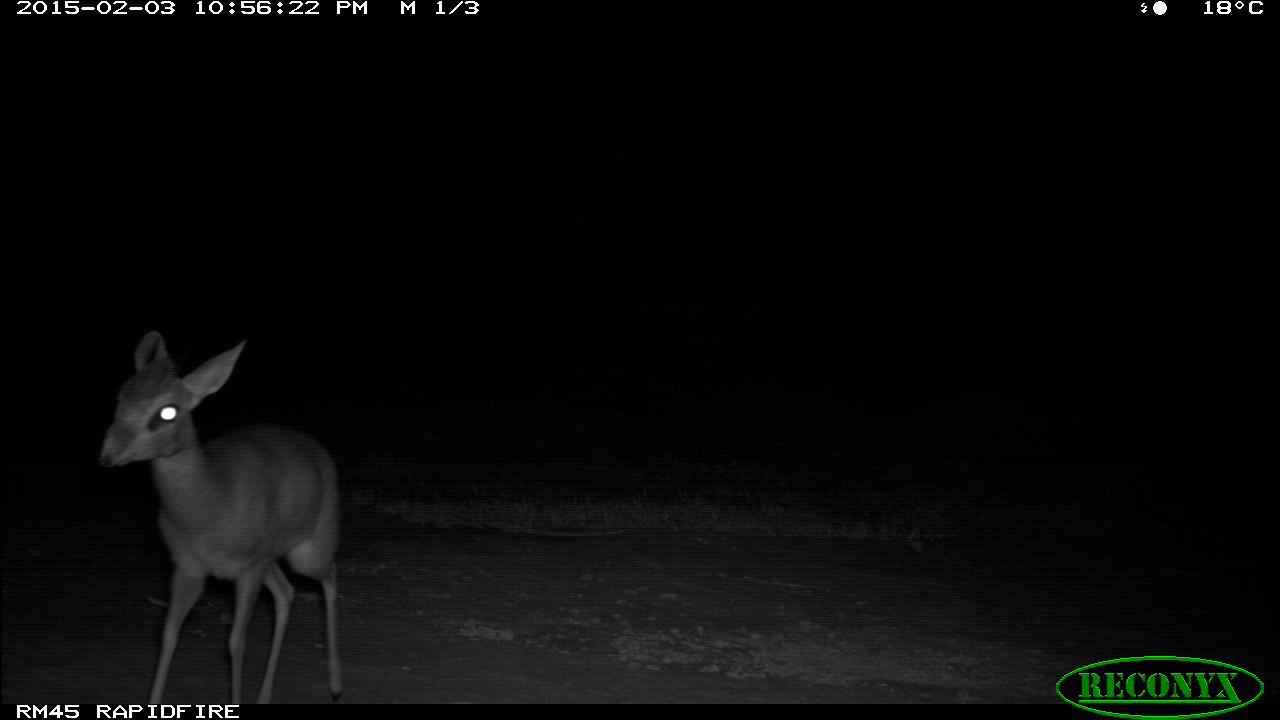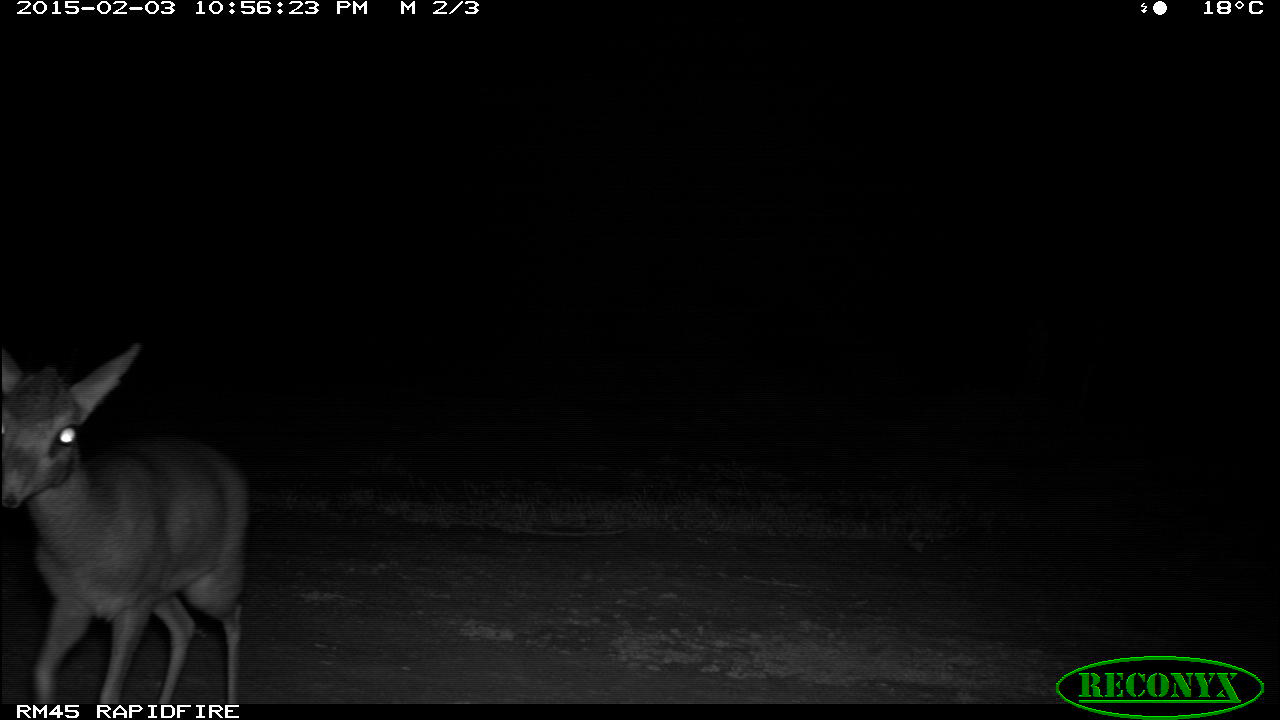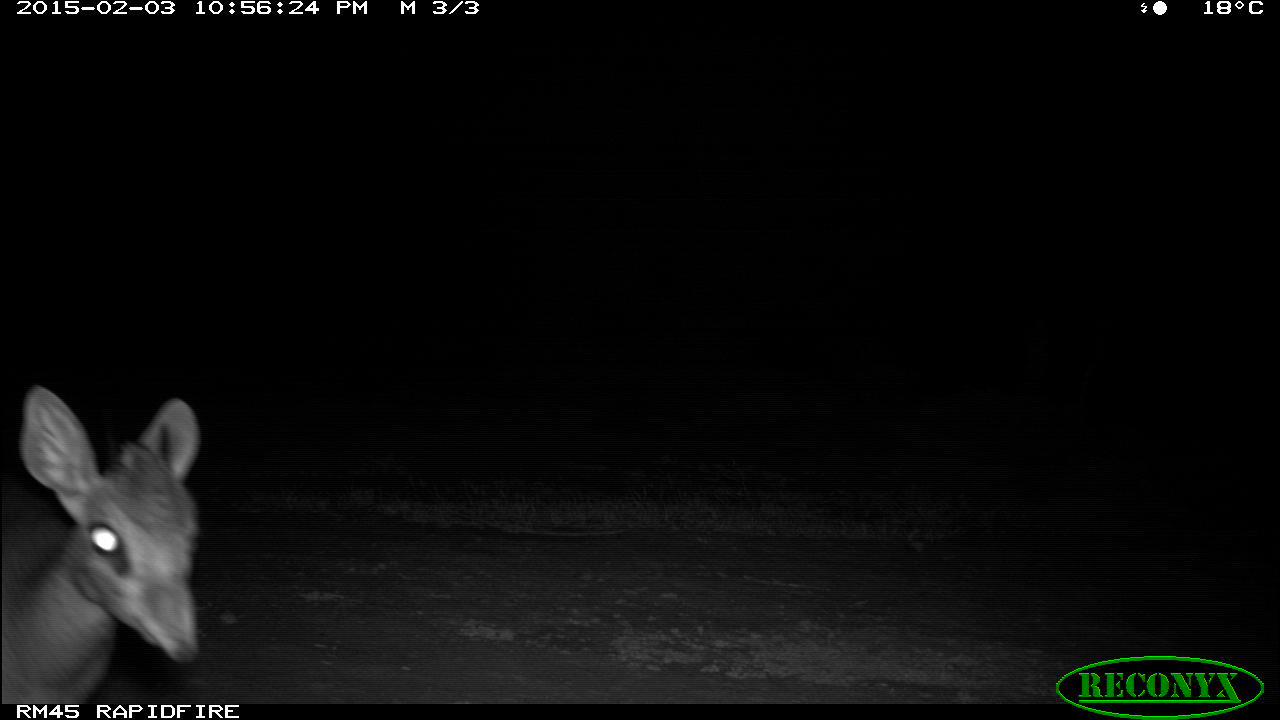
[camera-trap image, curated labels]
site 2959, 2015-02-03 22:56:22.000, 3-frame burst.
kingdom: Animalia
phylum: Chordata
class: Mammalia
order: Artiodactyla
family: Bovidae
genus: Madoqua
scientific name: Madoqua guentheri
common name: günther's dik-dik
Madoqua guentheri (günther's dik-dik), count 1.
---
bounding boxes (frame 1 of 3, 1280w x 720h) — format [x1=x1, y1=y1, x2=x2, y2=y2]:
madoqua guentheri: [x1=98, y1=330, x2=346, y2=704]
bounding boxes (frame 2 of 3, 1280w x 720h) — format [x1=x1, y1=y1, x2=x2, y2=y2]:
madoqua guentheri: [x1=1, y1=347, x2=247, y2=704]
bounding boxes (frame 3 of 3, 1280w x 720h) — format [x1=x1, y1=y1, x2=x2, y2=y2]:
madoqua guentheri: [x1=5, y1=380, x2=201, y2=701]